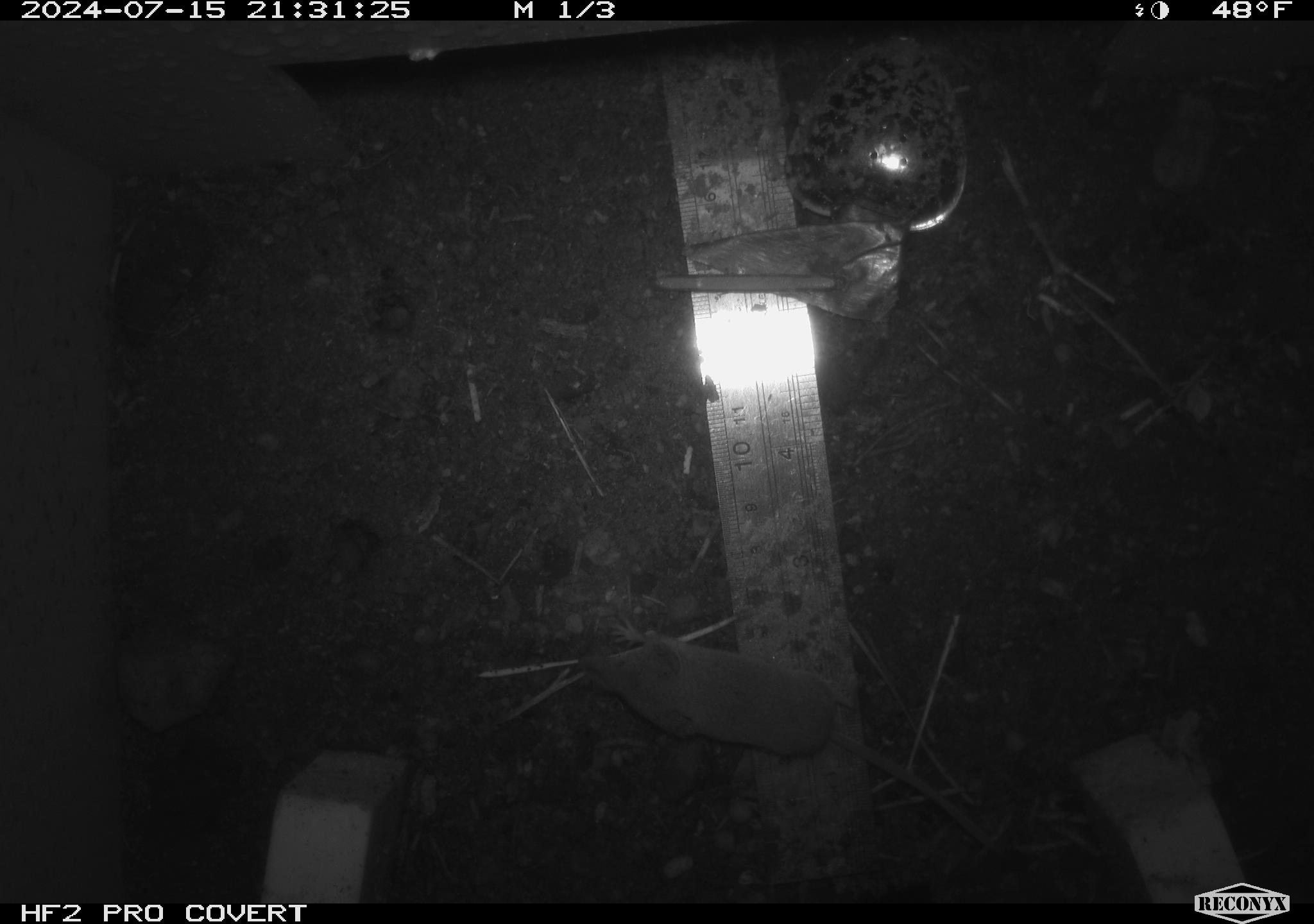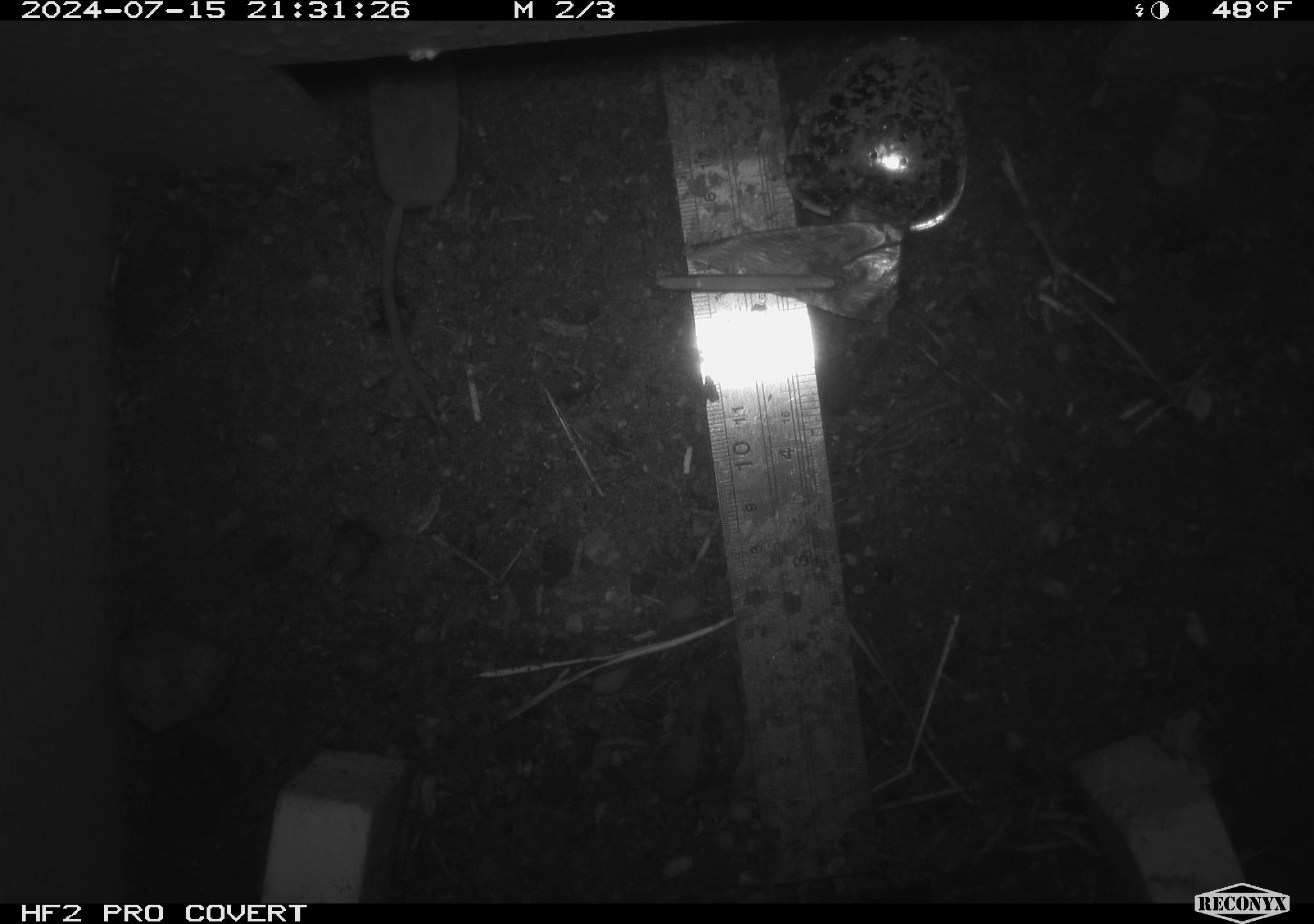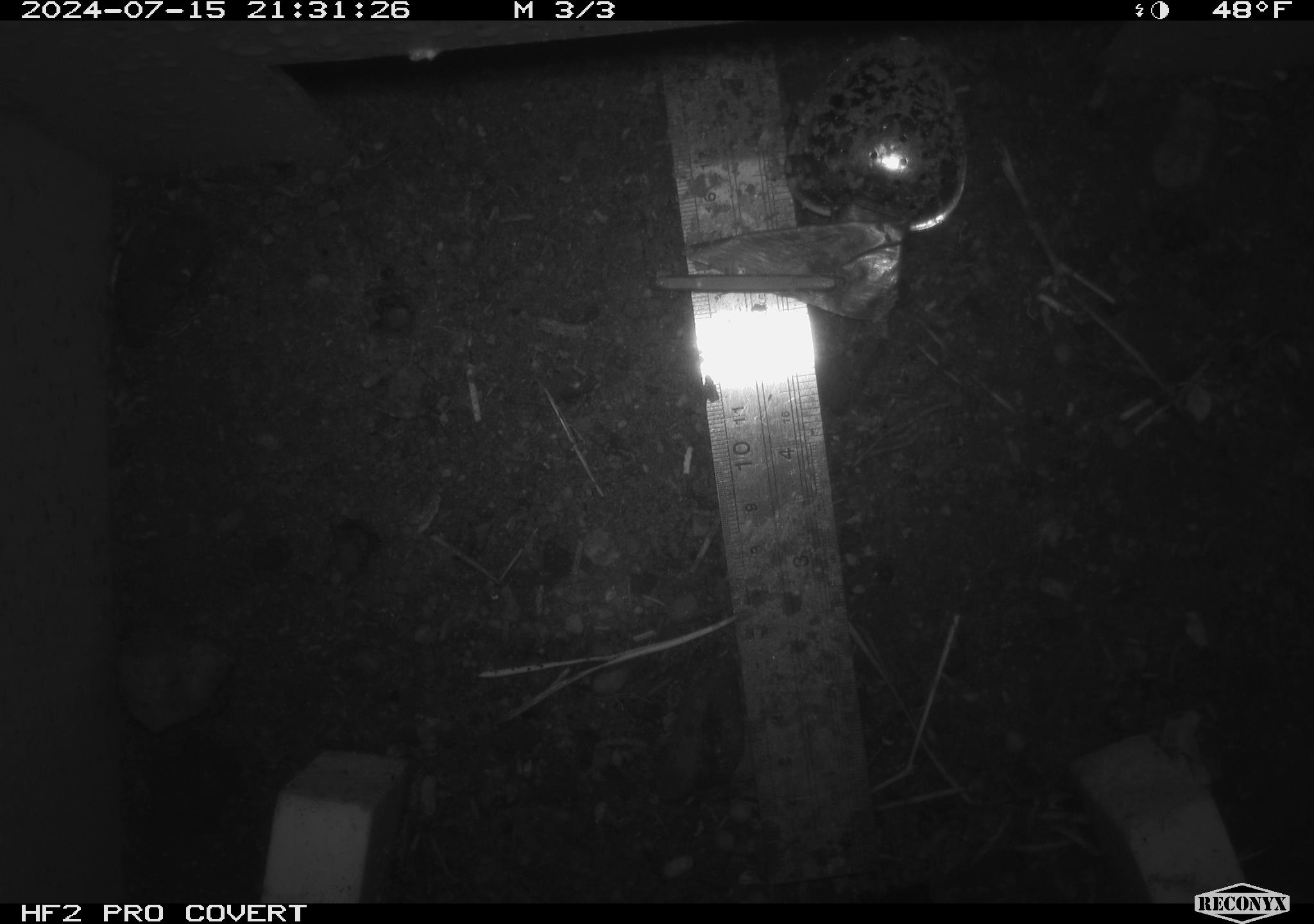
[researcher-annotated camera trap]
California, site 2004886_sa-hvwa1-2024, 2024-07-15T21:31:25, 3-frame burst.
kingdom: Animalia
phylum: Chordata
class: Mammalia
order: Eulipotyphla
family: Soricidae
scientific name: Soricidae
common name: shrews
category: soricidae family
Soricidae family (shrews) (Soricidae).